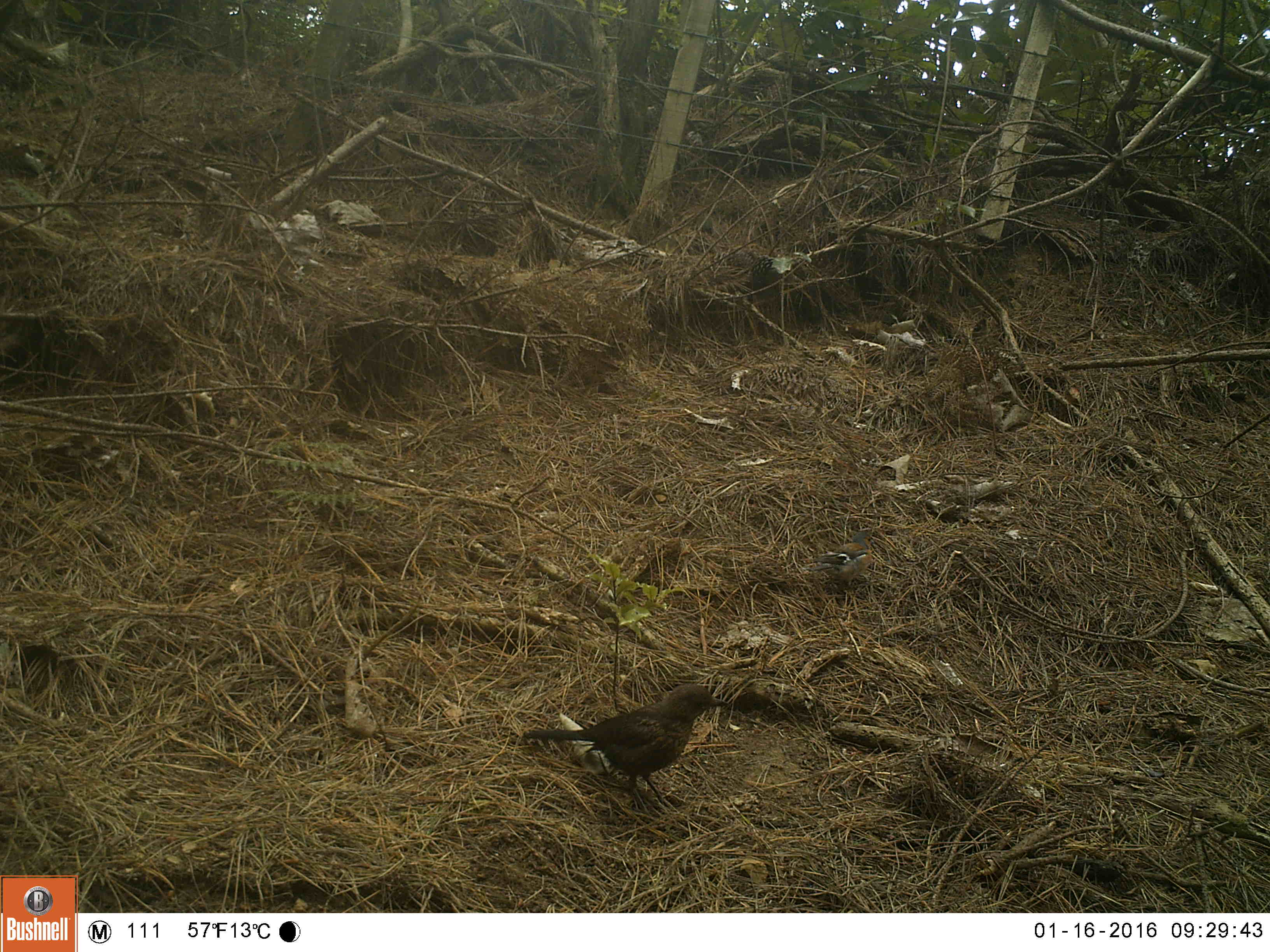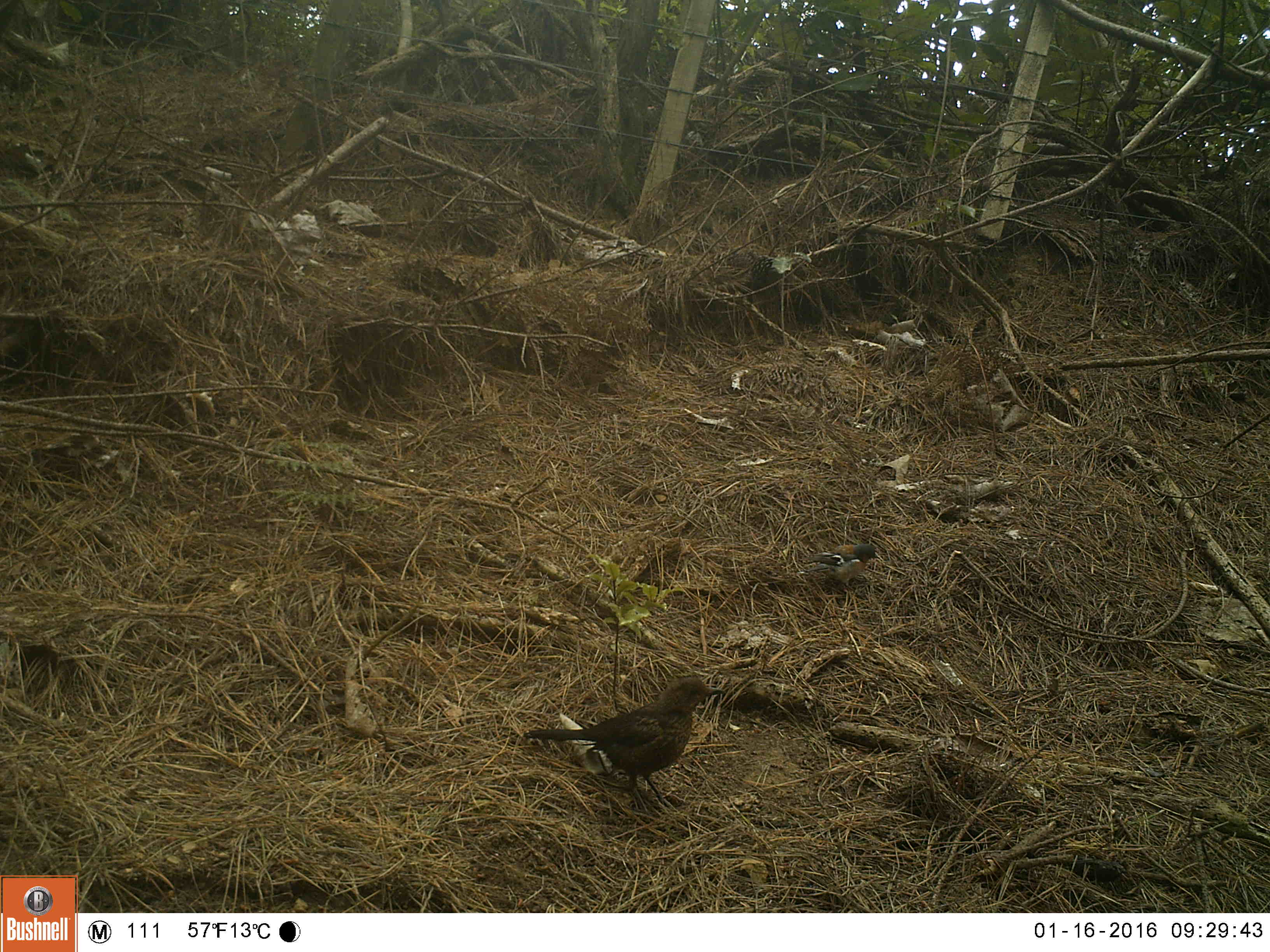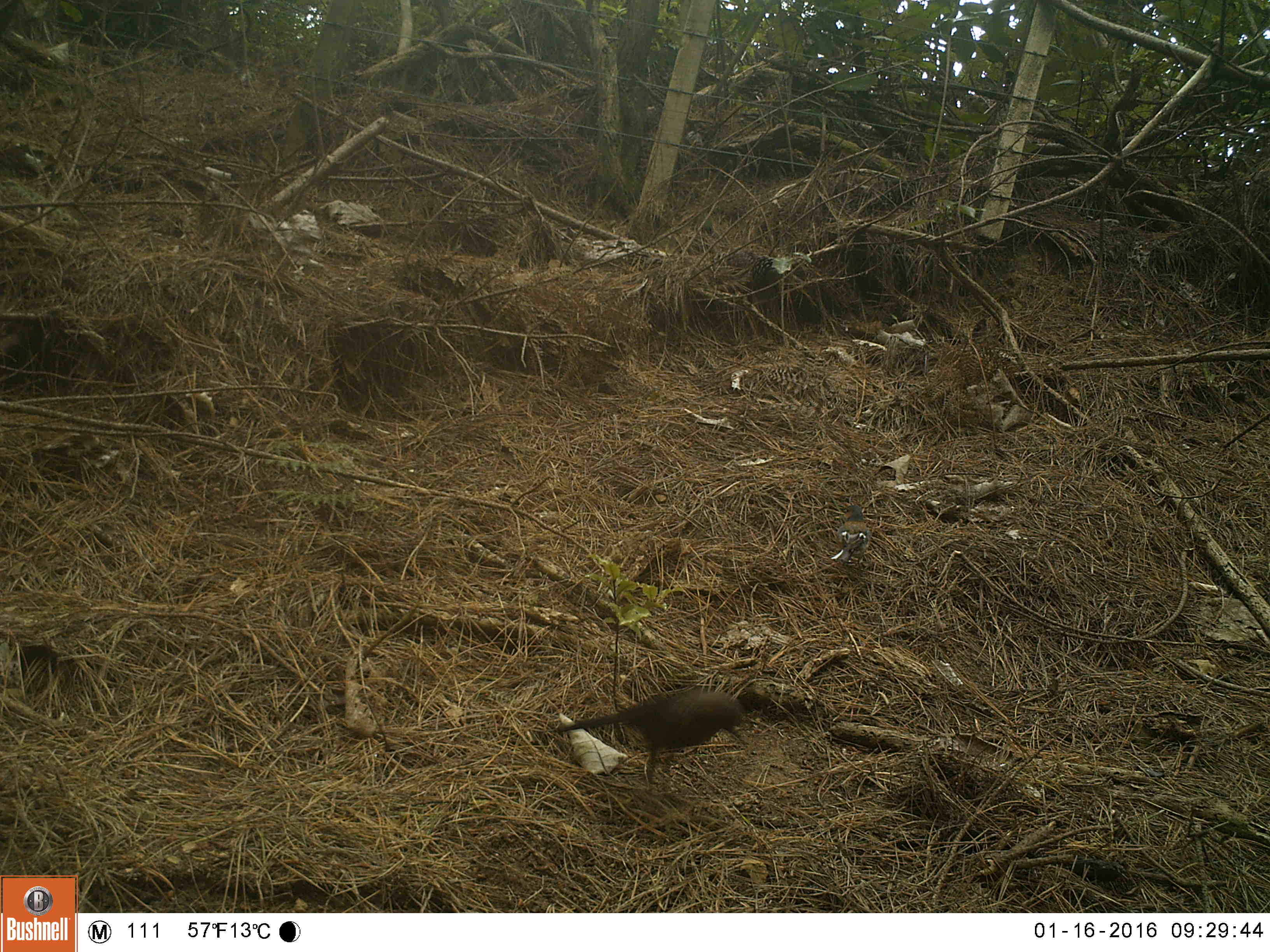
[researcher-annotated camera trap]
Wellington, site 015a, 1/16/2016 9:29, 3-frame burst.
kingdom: Animalia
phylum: Chordata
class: Aves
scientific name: Aves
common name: bird